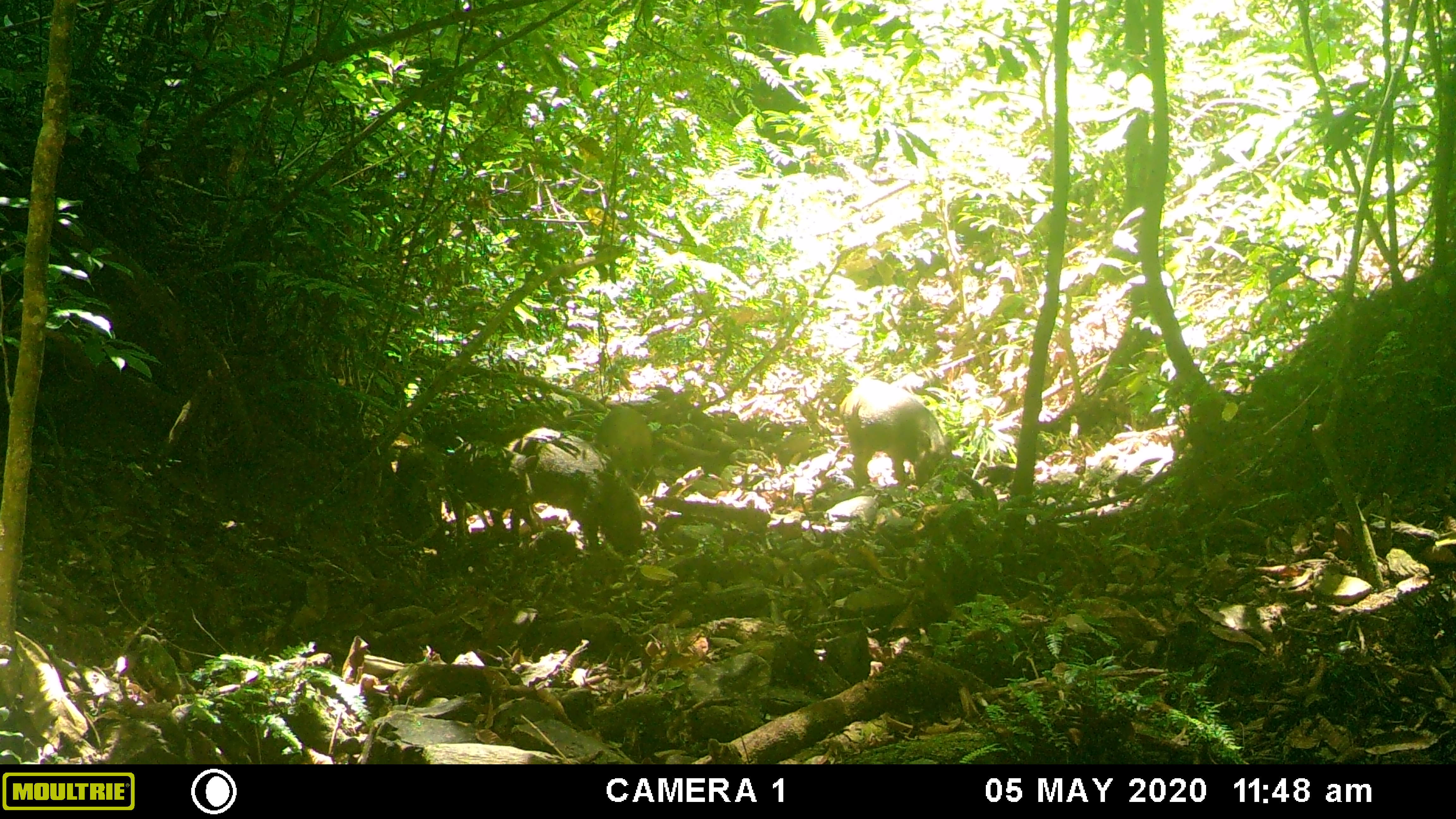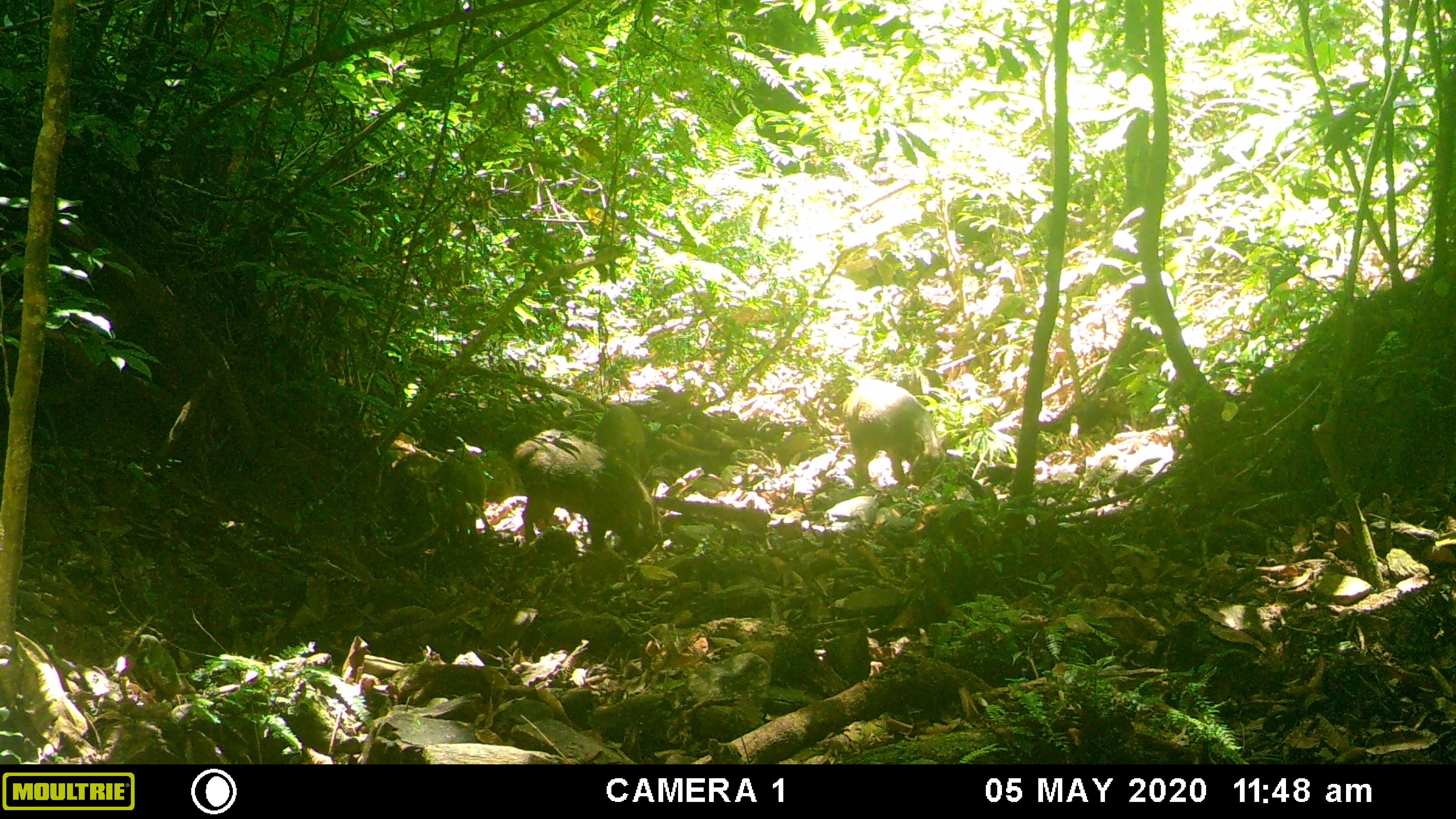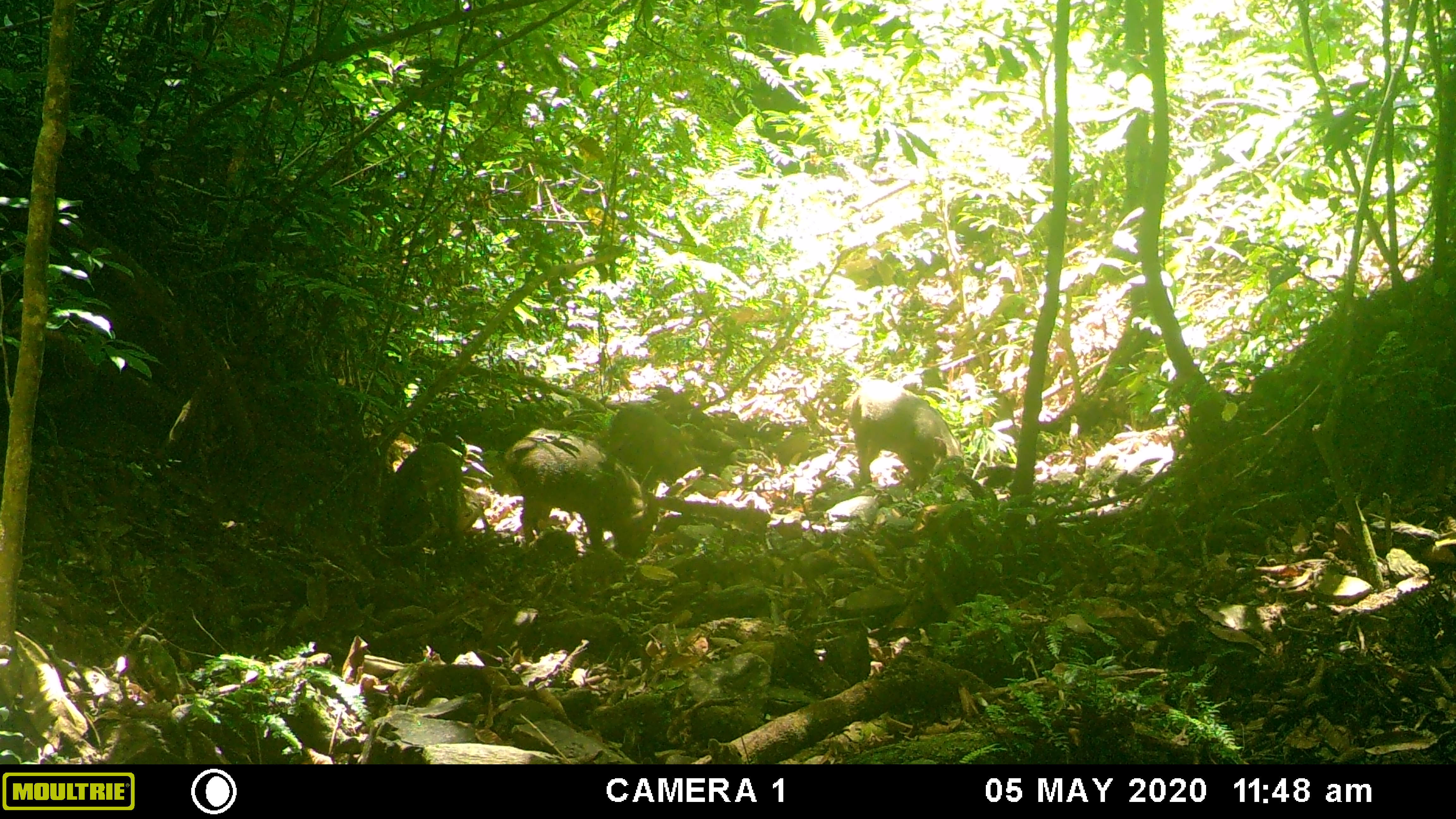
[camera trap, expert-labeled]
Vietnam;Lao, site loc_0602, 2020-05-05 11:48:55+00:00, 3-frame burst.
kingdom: Animalia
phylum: Chordata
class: Mammalia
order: Artiodactyla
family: Suidae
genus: Sus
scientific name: Sus scrofa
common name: eurasian wild pig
Eurasian wild pig (Sus scrofa). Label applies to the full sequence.